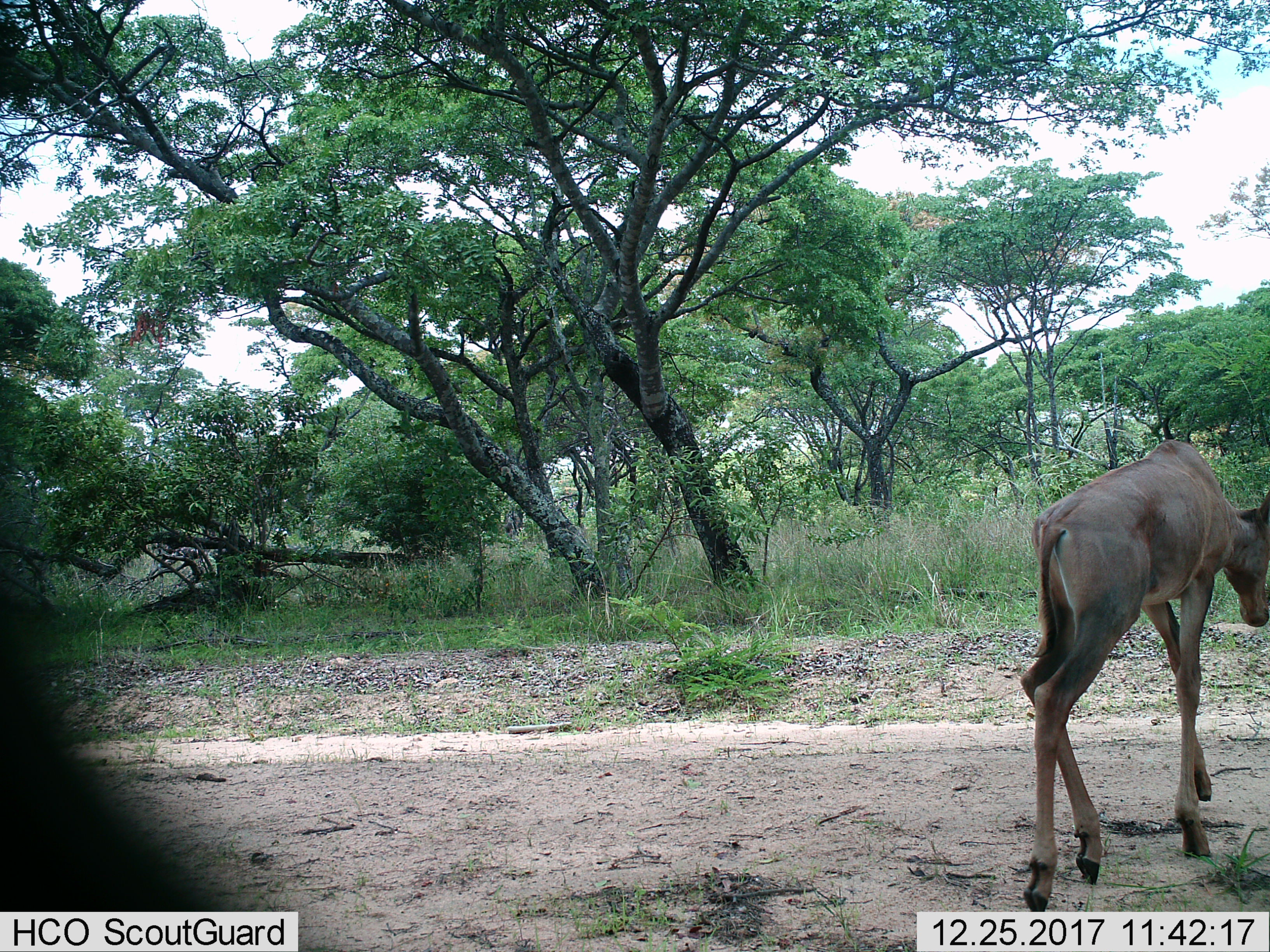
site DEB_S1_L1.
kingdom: Animalia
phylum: Chordata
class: Mammalia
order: Artiodactyla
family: Bovidae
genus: Tragelaphus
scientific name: Tragelaphus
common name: kudu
Kudu (Tragelaphus), count 1. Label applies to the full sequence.